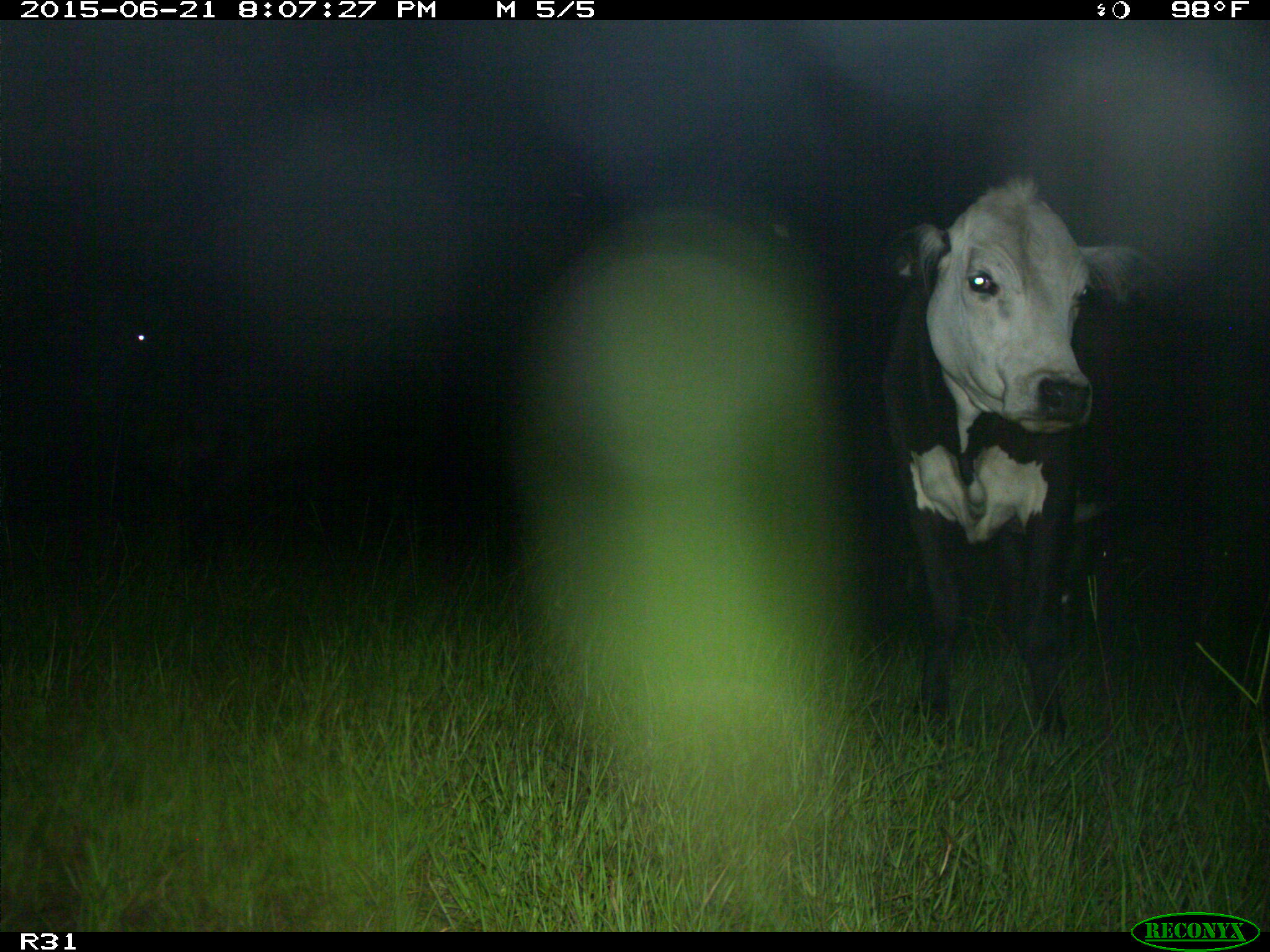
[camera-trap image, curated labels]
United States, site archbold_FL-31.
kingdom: Animalia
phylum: Chordata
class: Mammalia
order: Artiodactyla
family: Bovidae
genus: Bos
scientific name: Bos taurus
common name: domestic cow